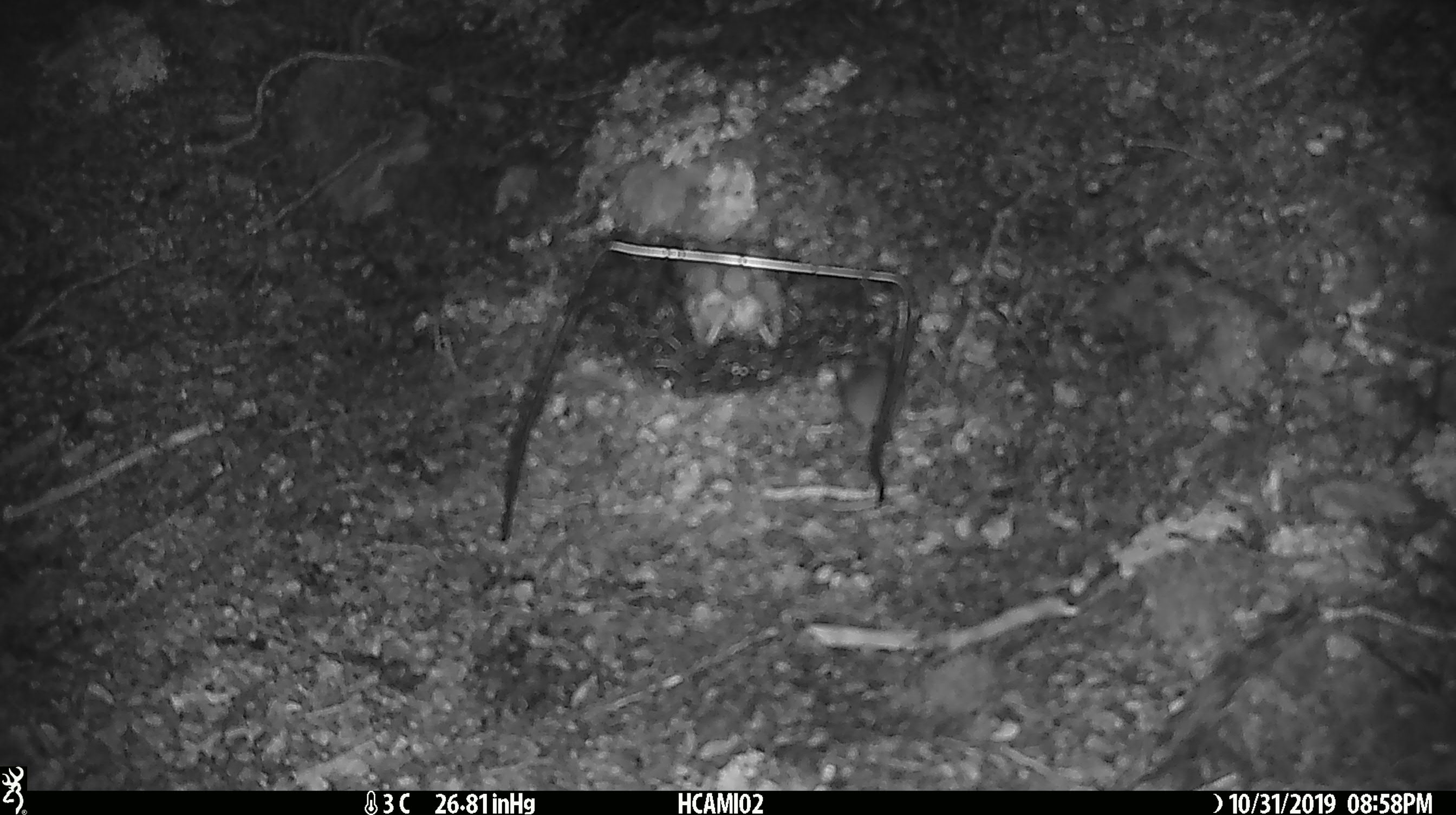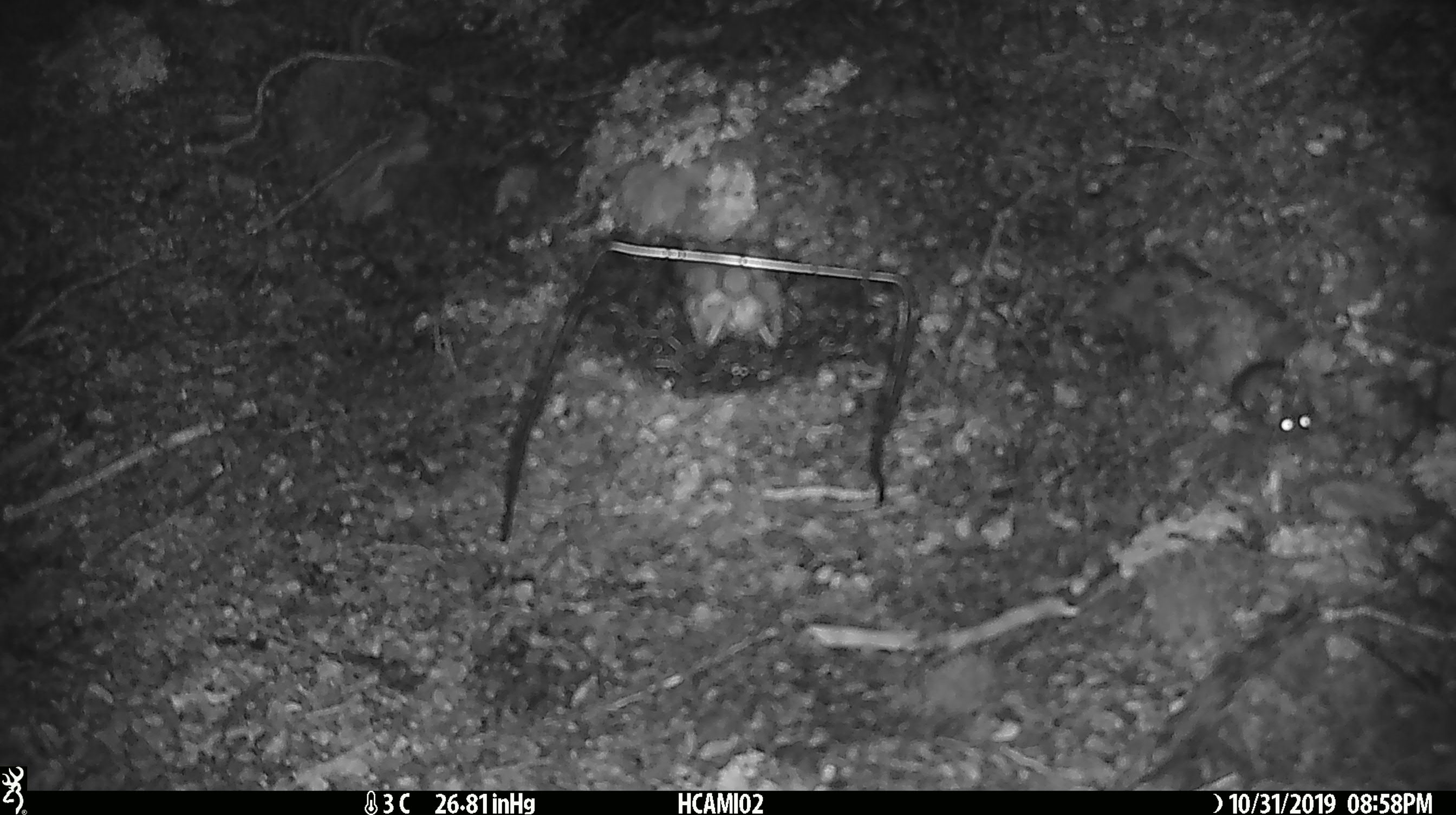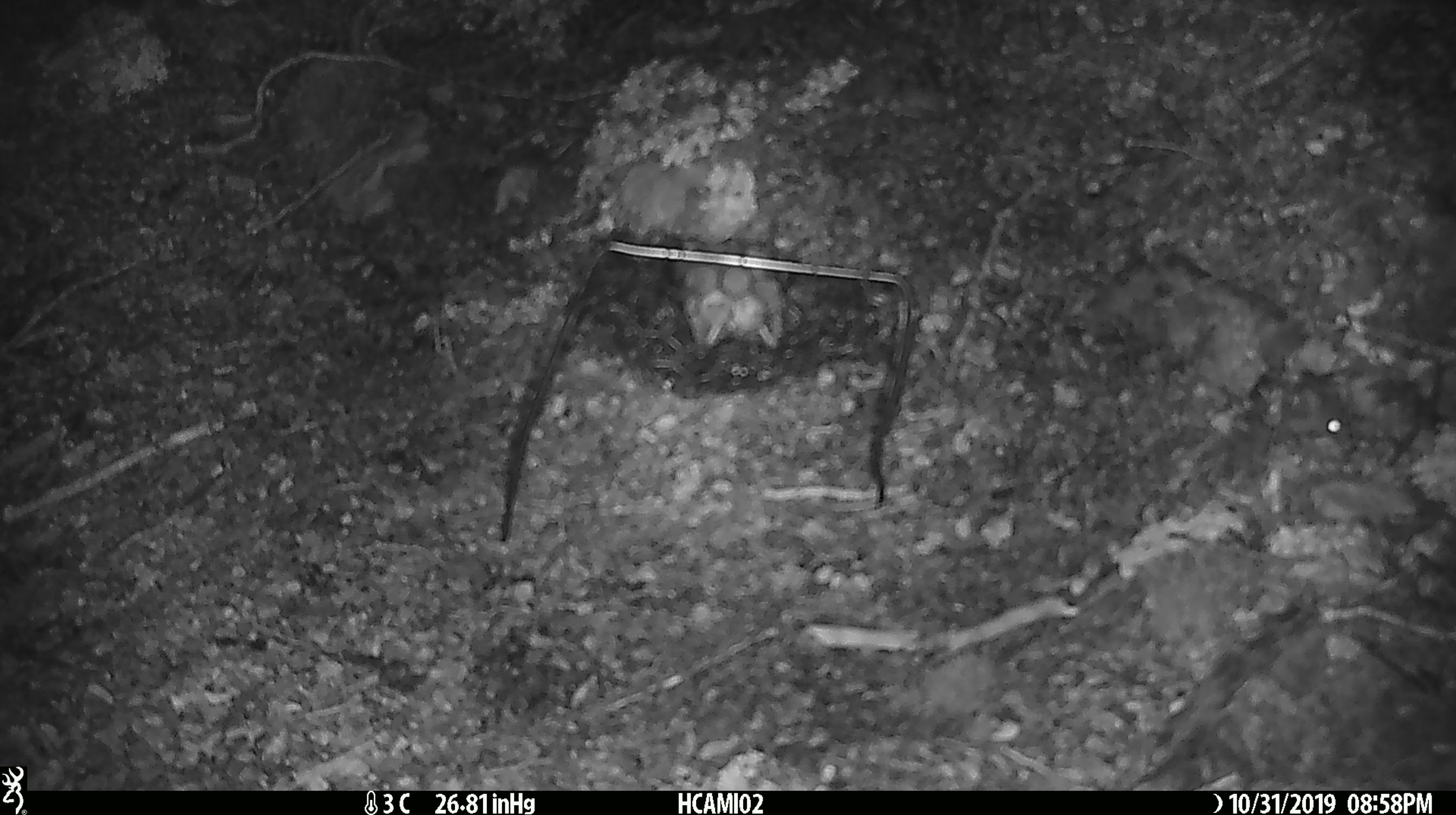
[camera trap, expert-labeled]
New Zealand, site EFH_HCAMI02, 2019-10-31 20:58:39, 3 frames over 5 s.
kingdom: Animalia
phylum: Chordata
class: Mammalia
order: Rodentia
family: Muridae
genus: Mus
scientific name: Mus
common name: mouse